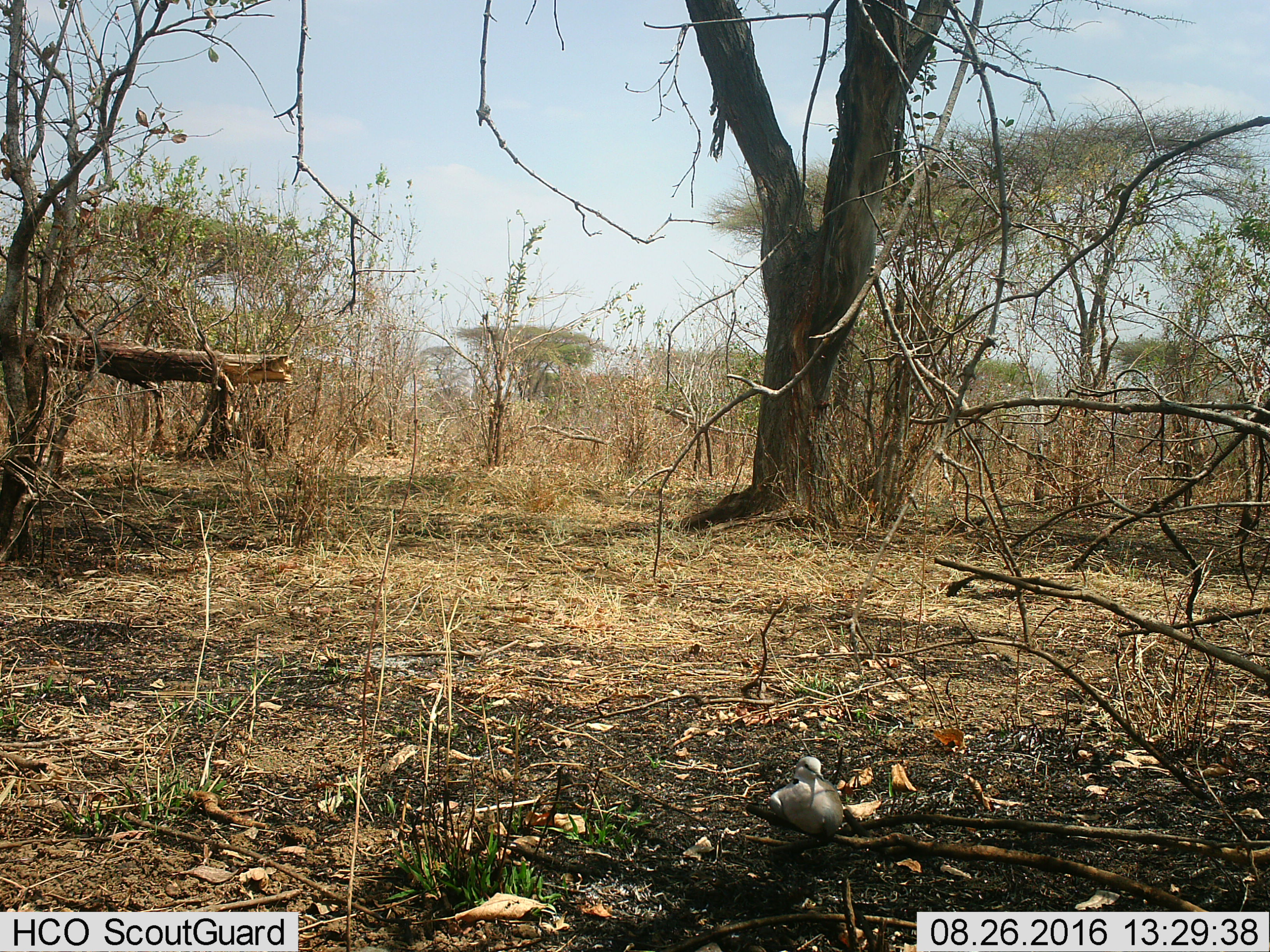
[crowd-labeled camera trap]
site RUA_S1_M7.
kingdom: Animalia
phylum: Chordata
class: Aves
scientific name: Aves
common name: bird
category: birdother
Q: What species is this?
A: Birdother (bird) (Aves).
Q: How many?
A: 1.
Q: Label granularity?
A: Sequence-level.